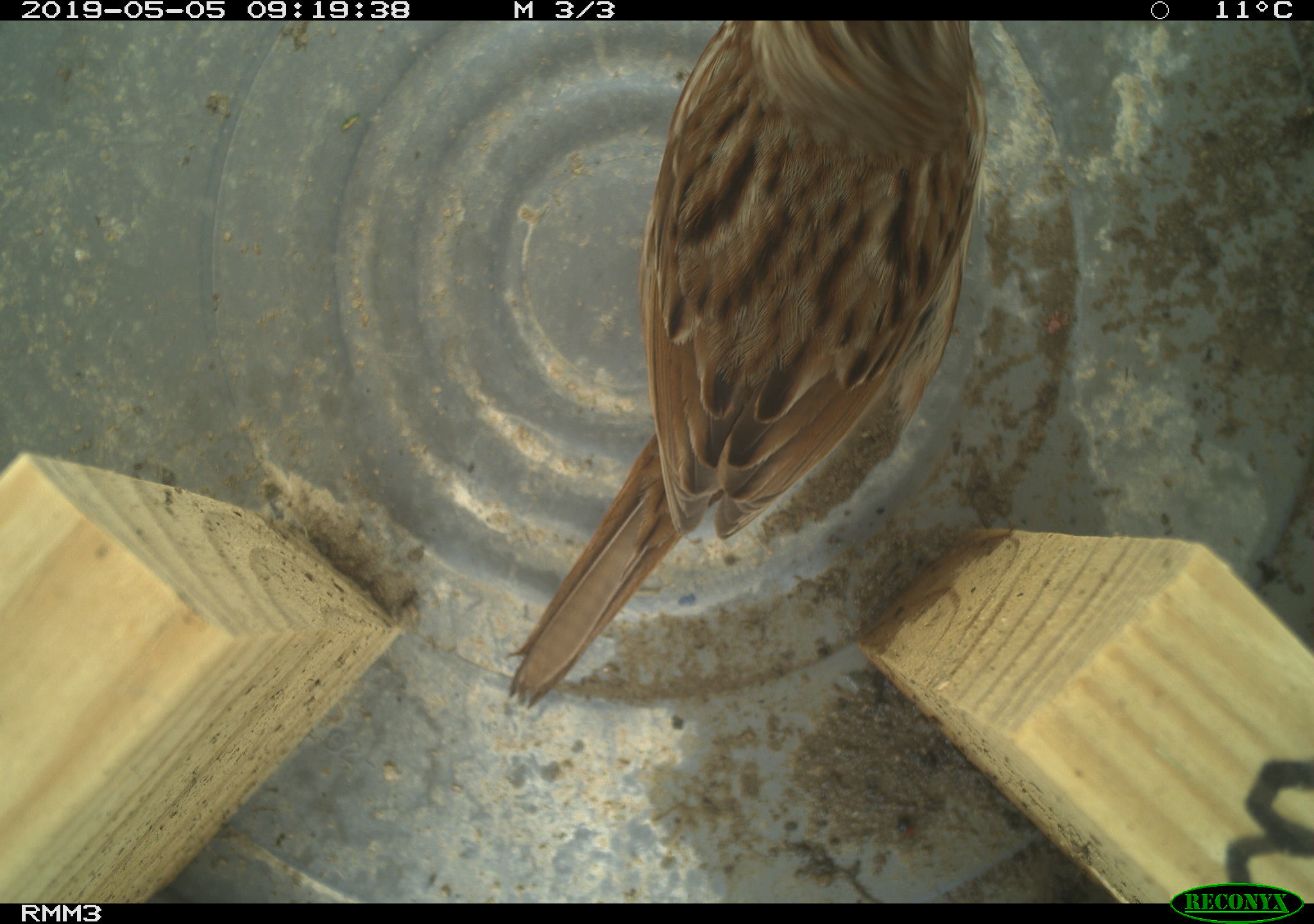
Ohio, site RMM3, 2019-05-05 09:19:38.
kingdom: Animalia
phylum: Chordata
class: Aves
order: Passeriformes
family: Passerellidae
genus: Melospiza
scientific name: Melospiza melodia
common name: song sparrow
Song sparrow (Melospiza melodia).